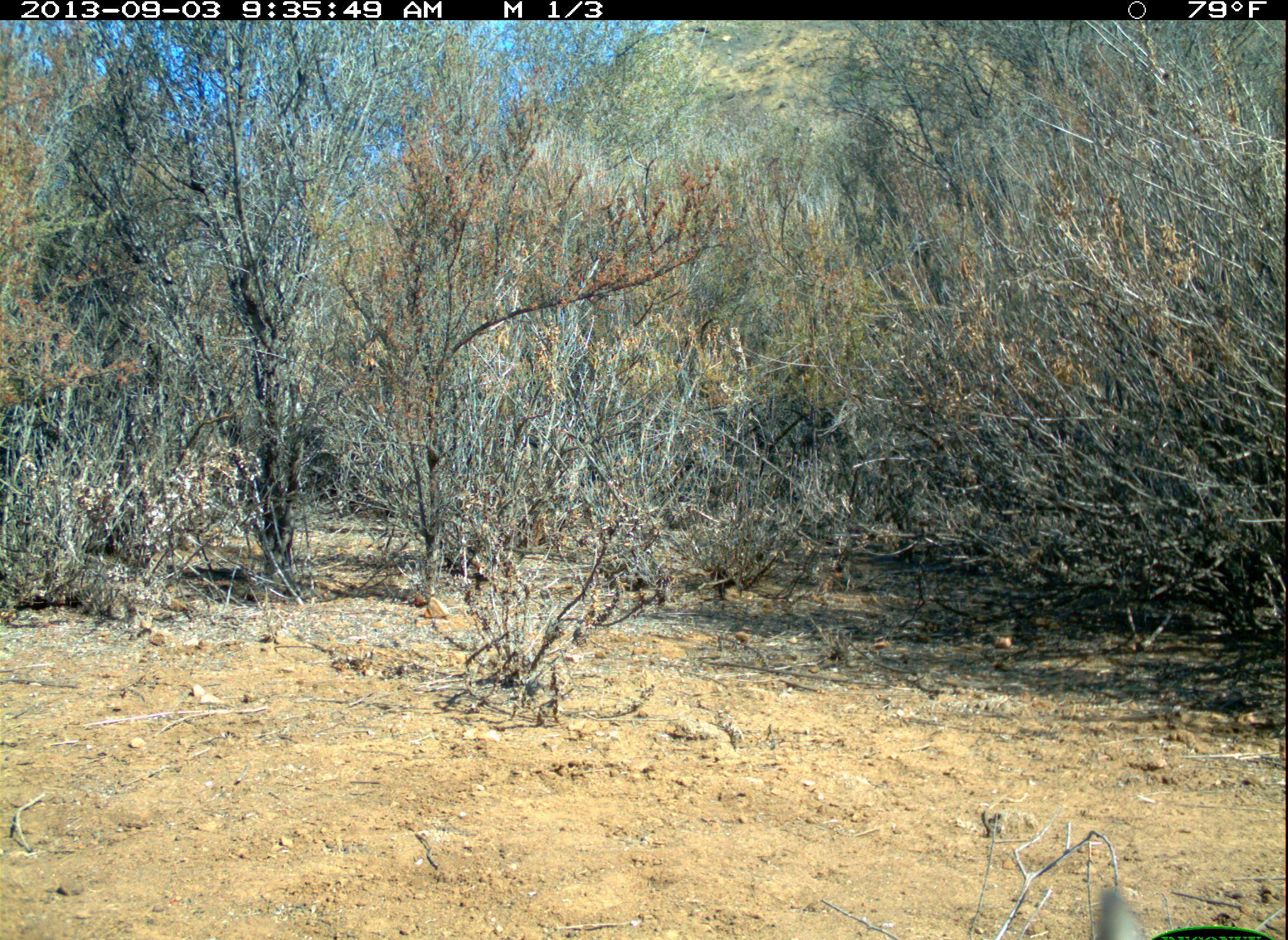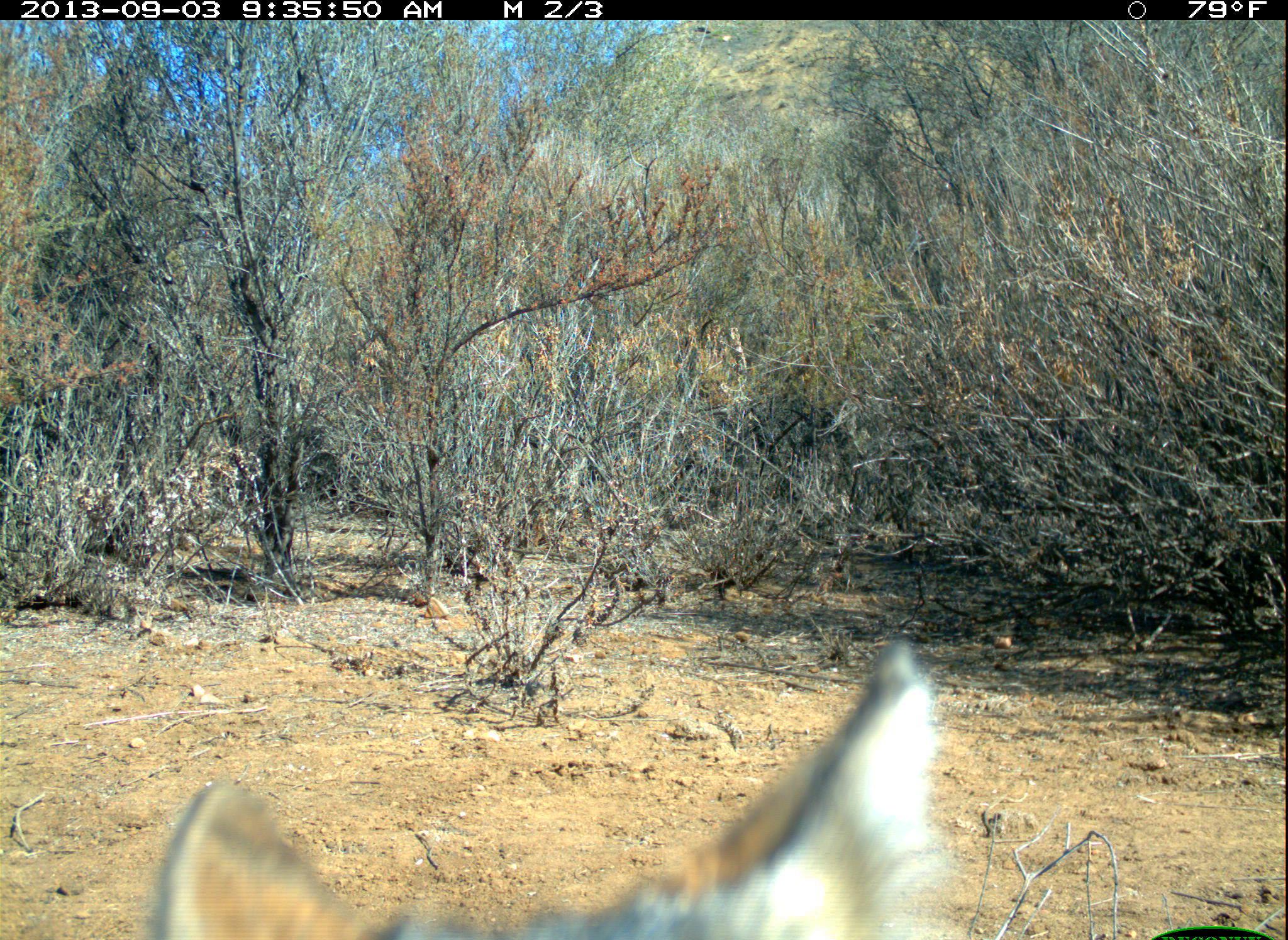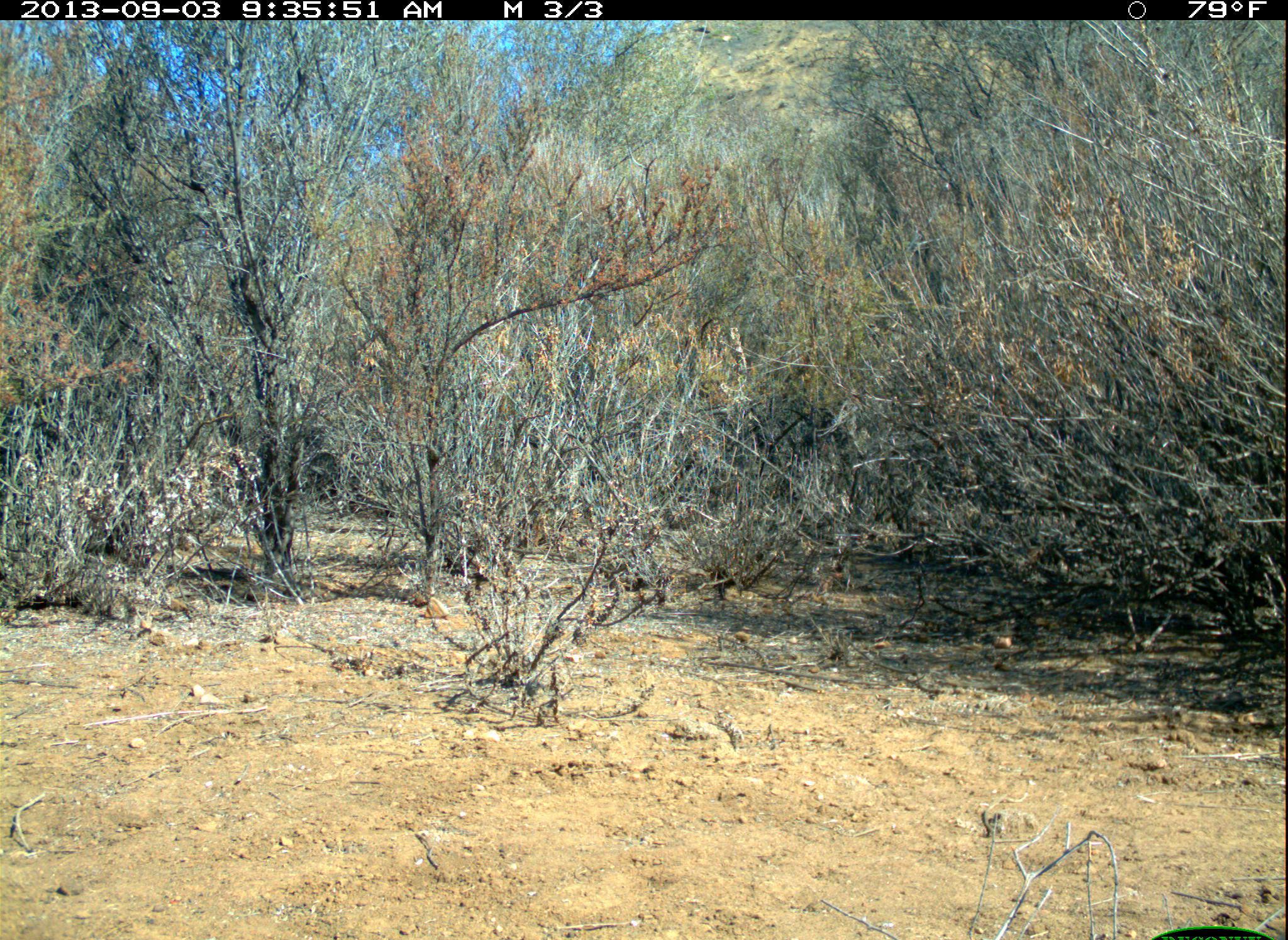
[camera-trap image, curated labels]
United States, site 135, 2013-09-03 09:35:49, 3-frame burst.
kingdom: Animalia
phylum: Chordata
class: Mammalia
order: Carnivora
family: Canidae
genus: Urocyon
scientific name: Urocyon cinereoargenteus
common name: gray fox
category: fox